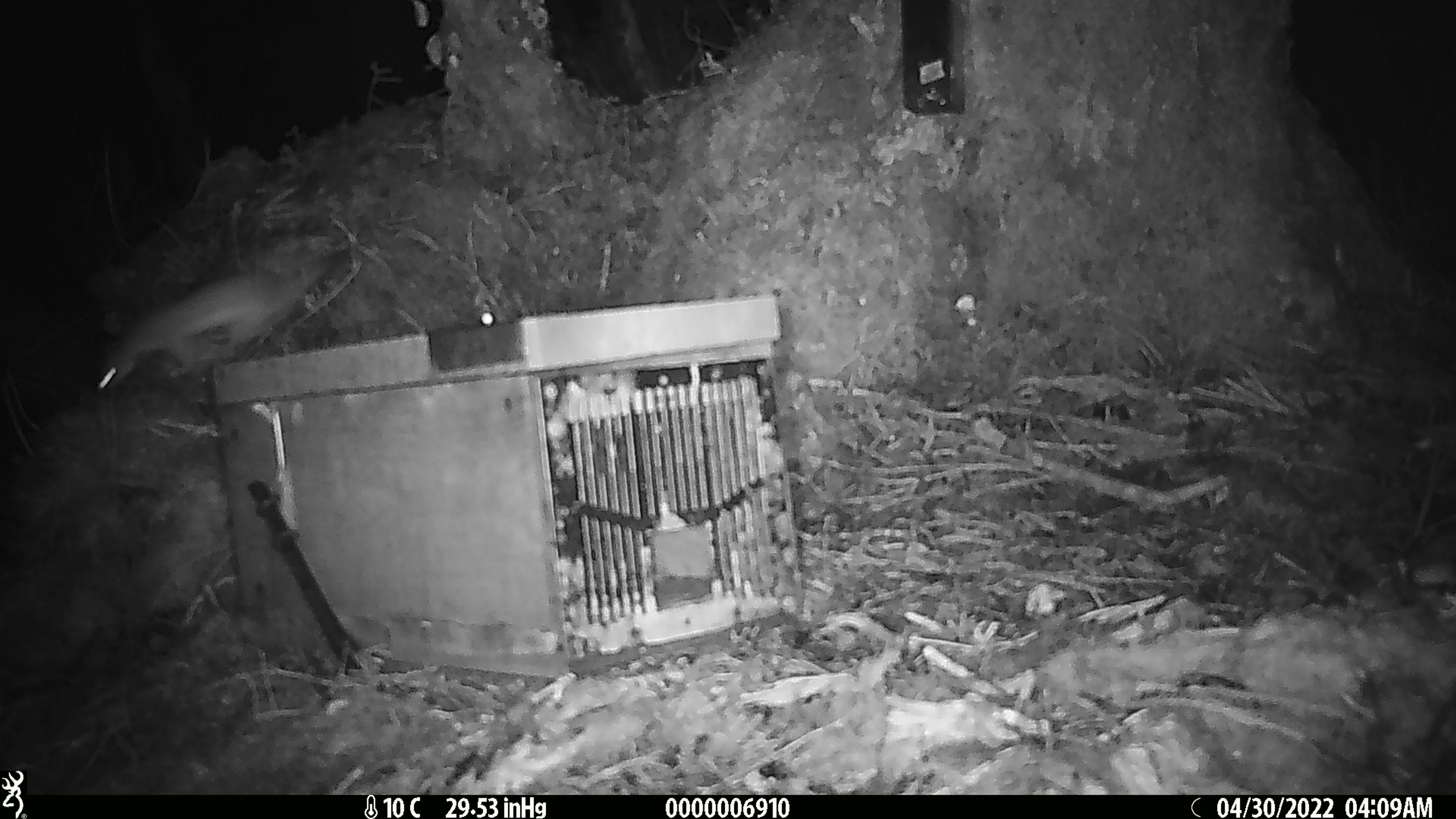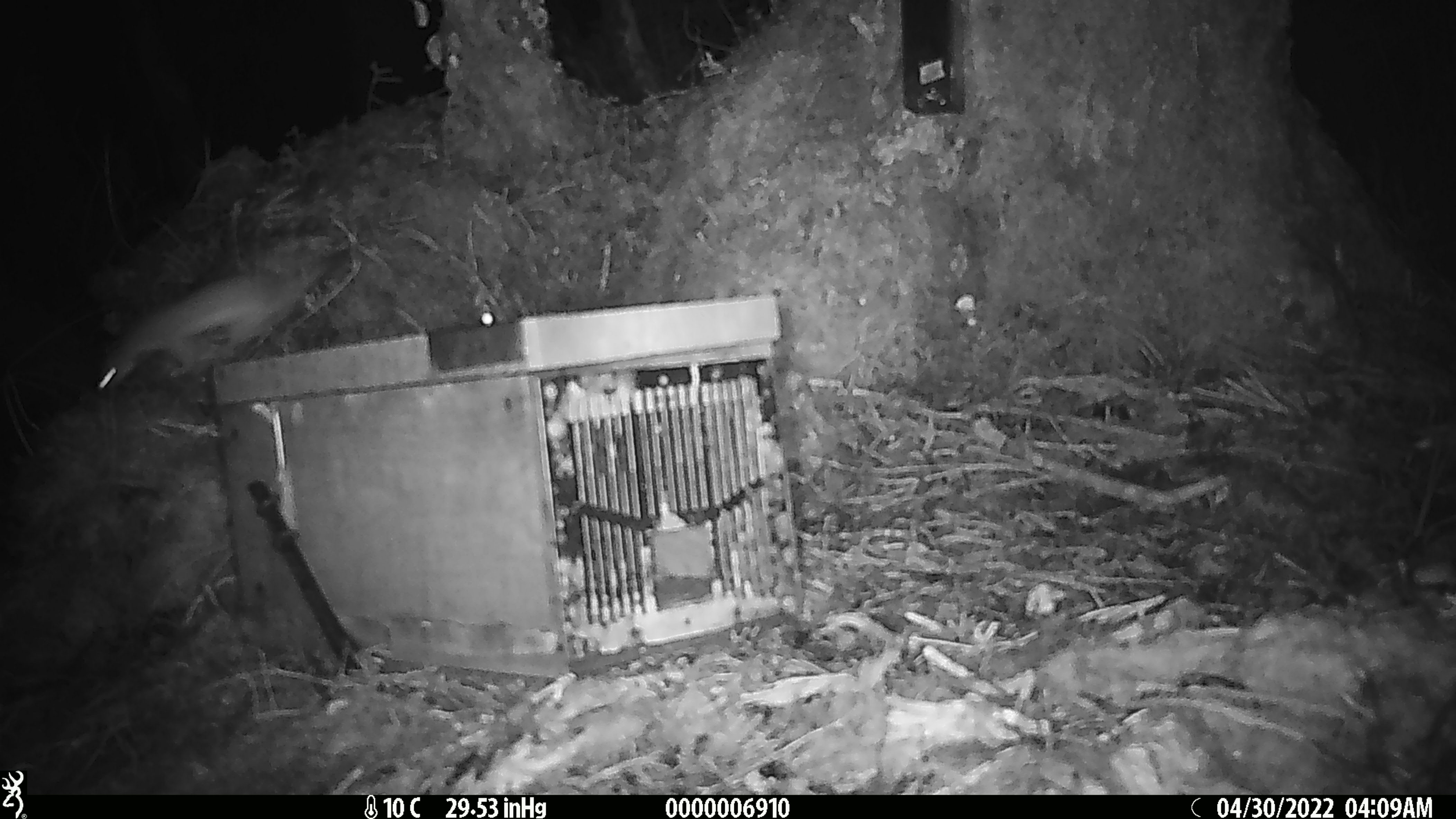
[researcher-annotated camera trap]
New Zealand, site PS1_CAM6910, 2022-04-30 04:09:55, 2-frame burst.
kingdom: Animalia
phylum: Chordata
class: Mammalia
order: Carnivora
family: Mustelidae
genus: Mustela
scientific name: Mustela erminea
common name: stoat